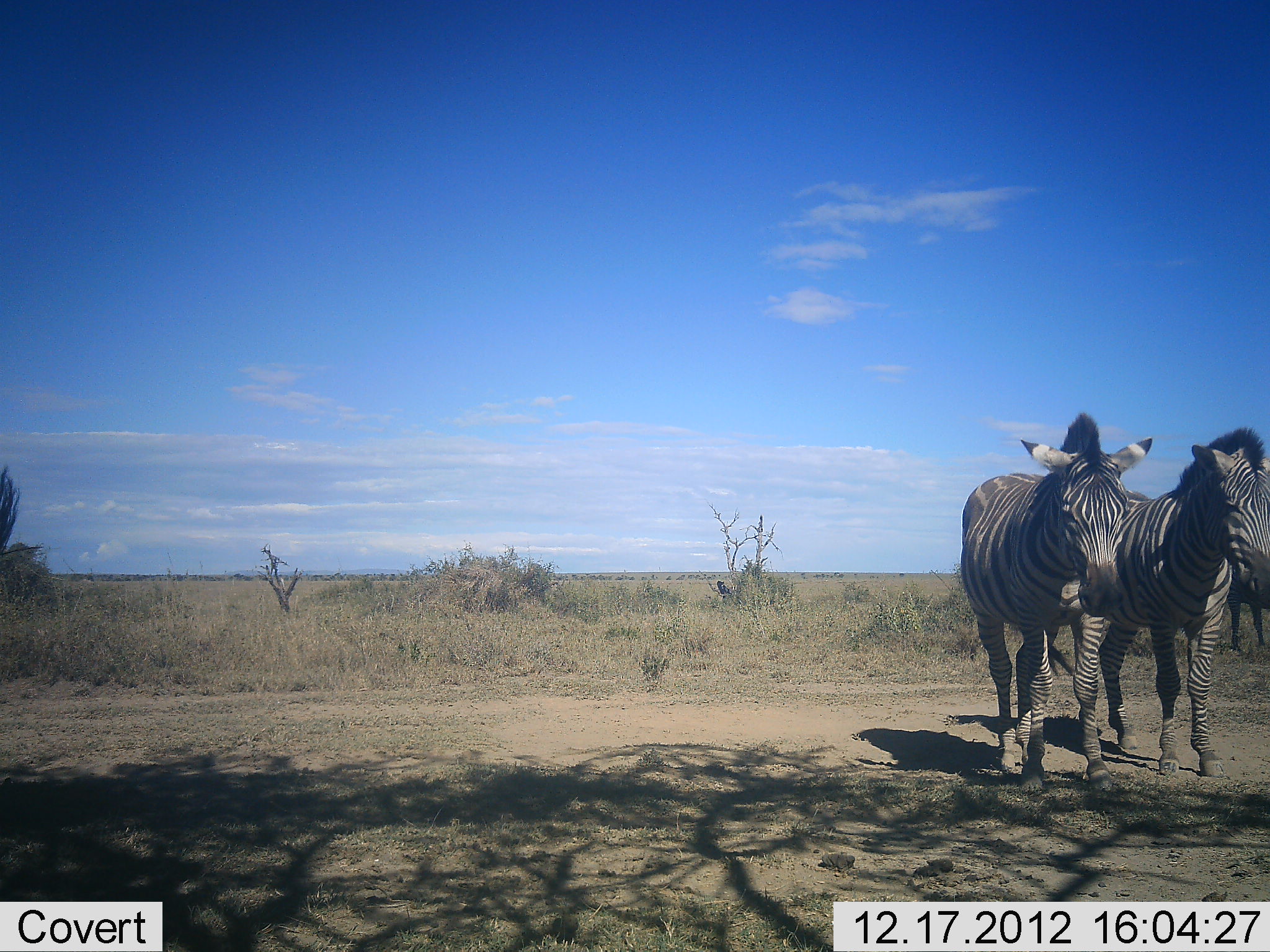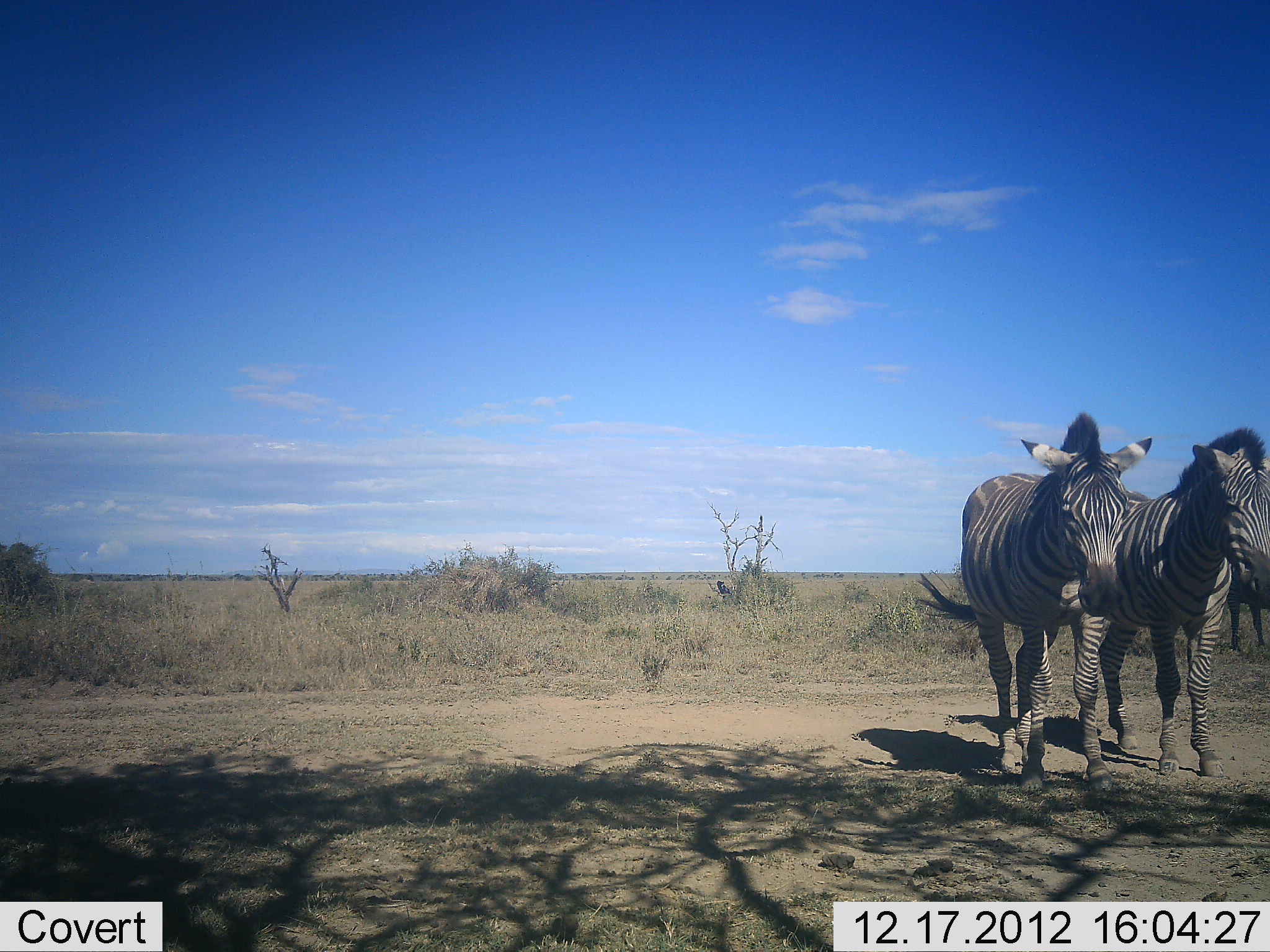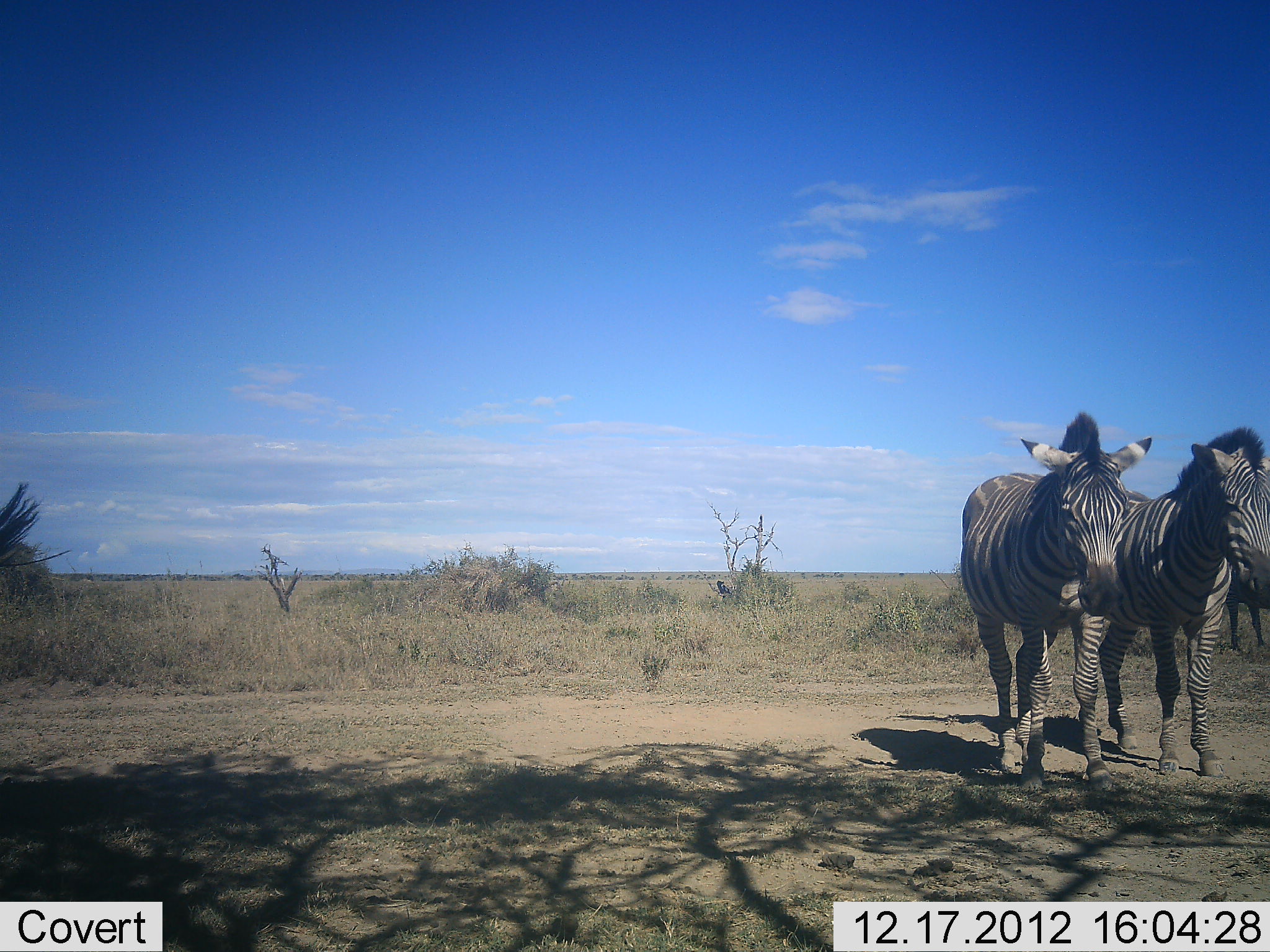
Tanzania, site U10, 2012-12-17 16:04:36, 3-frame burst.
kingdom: Animalia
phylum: Chordata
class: Mammalia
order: Perissodactyla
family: Equidae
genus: Equus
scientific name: Equus quagga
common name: plains zebra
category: zebra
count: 3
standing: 100%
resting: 0%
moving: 0%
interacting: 0%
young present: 0%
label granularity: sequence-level